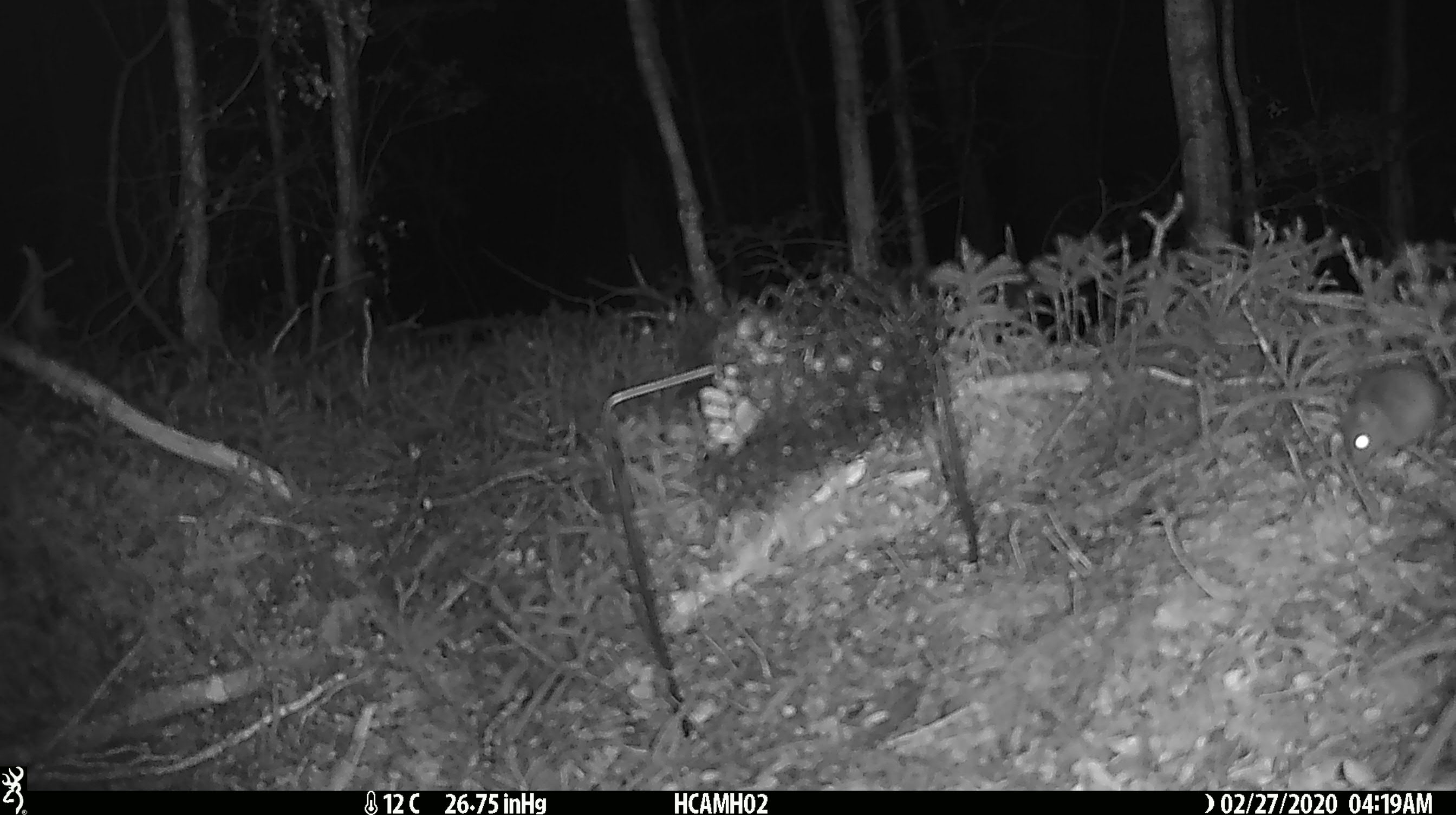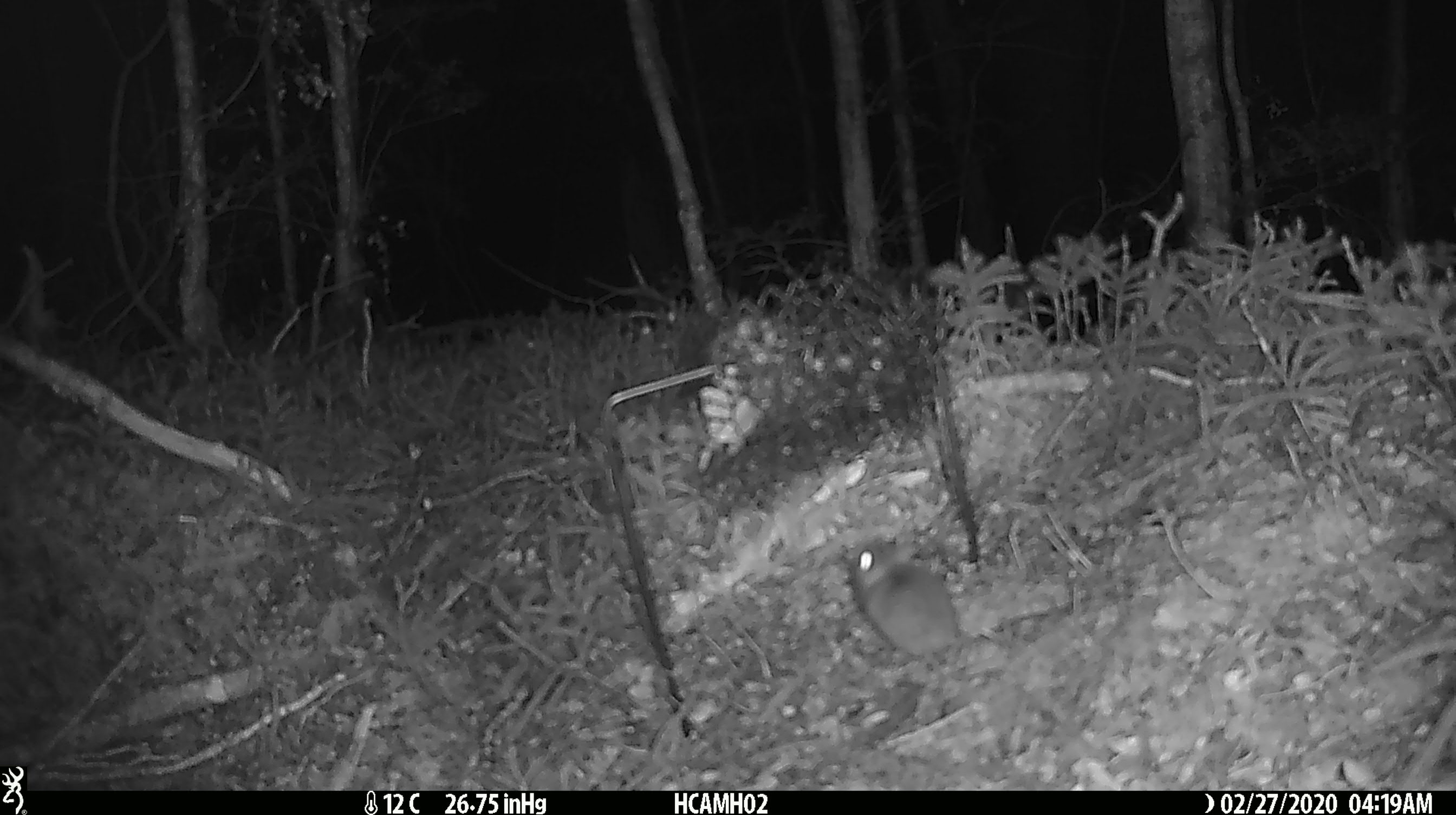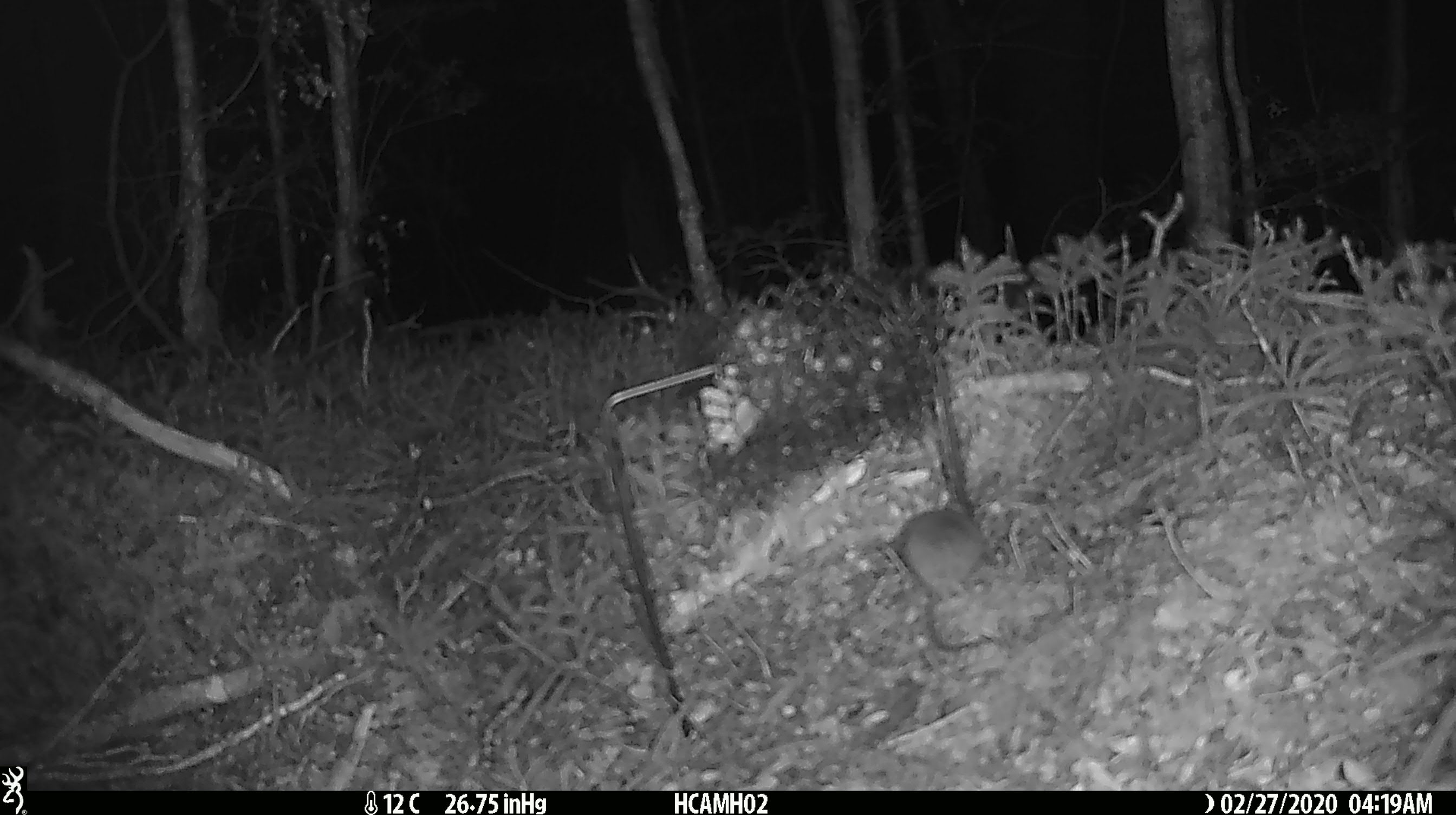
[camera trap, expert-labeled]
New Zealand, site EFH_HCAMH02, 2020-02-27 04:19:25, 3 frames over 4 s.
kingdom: Animalia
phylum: Chordata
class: Mammalia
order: Rodentia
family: Muridae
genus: Mus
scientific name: Mus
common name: mouse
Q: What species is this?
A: Mouse (Mus).